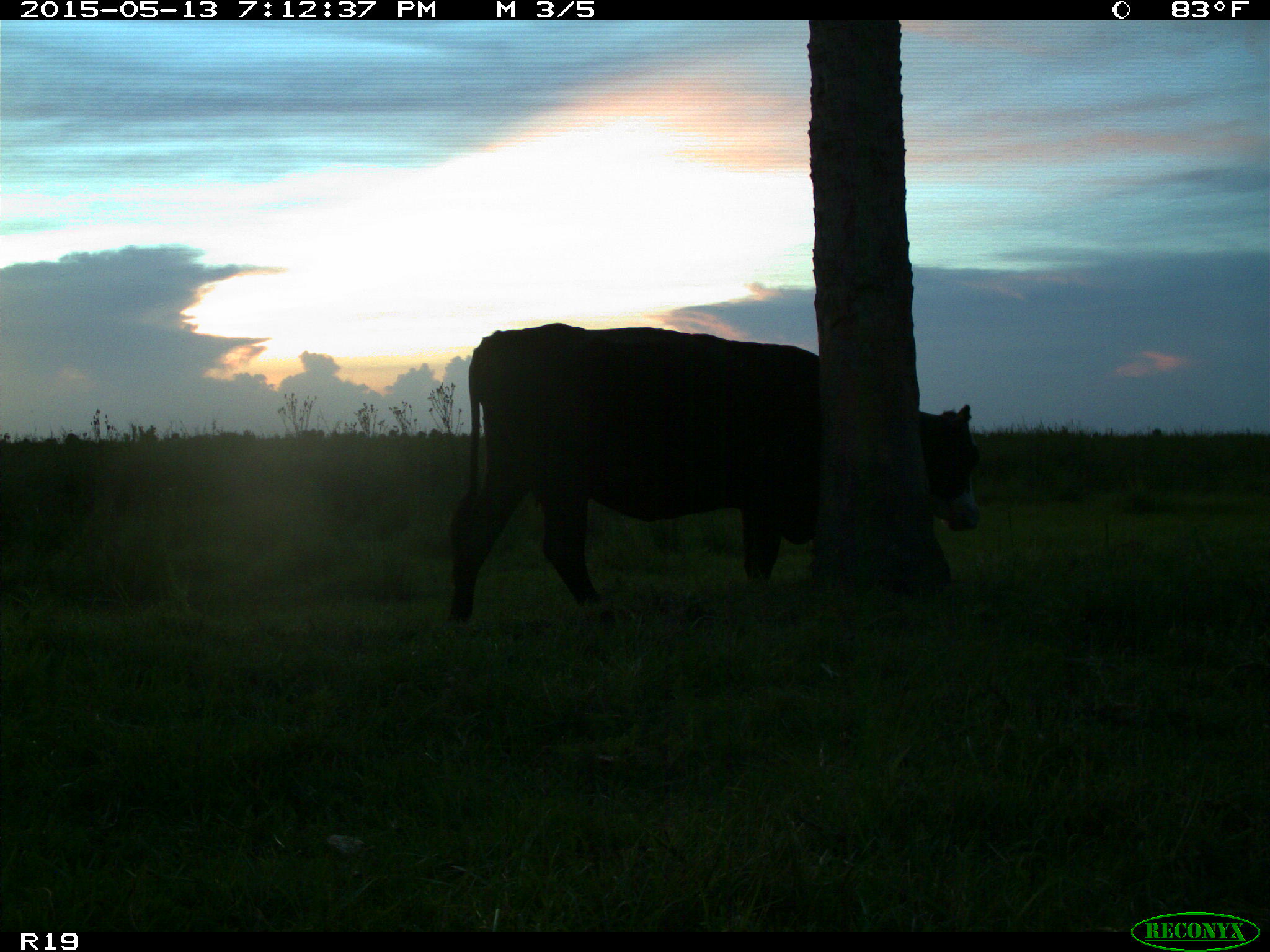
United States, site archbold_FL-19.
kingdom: Animalia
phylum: Chordata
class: Mammalia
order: Artiodactyla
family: Bovidae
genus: Bos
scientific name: Bos taurus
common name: domestic cow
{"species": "Bos taurus (domestic cow)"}